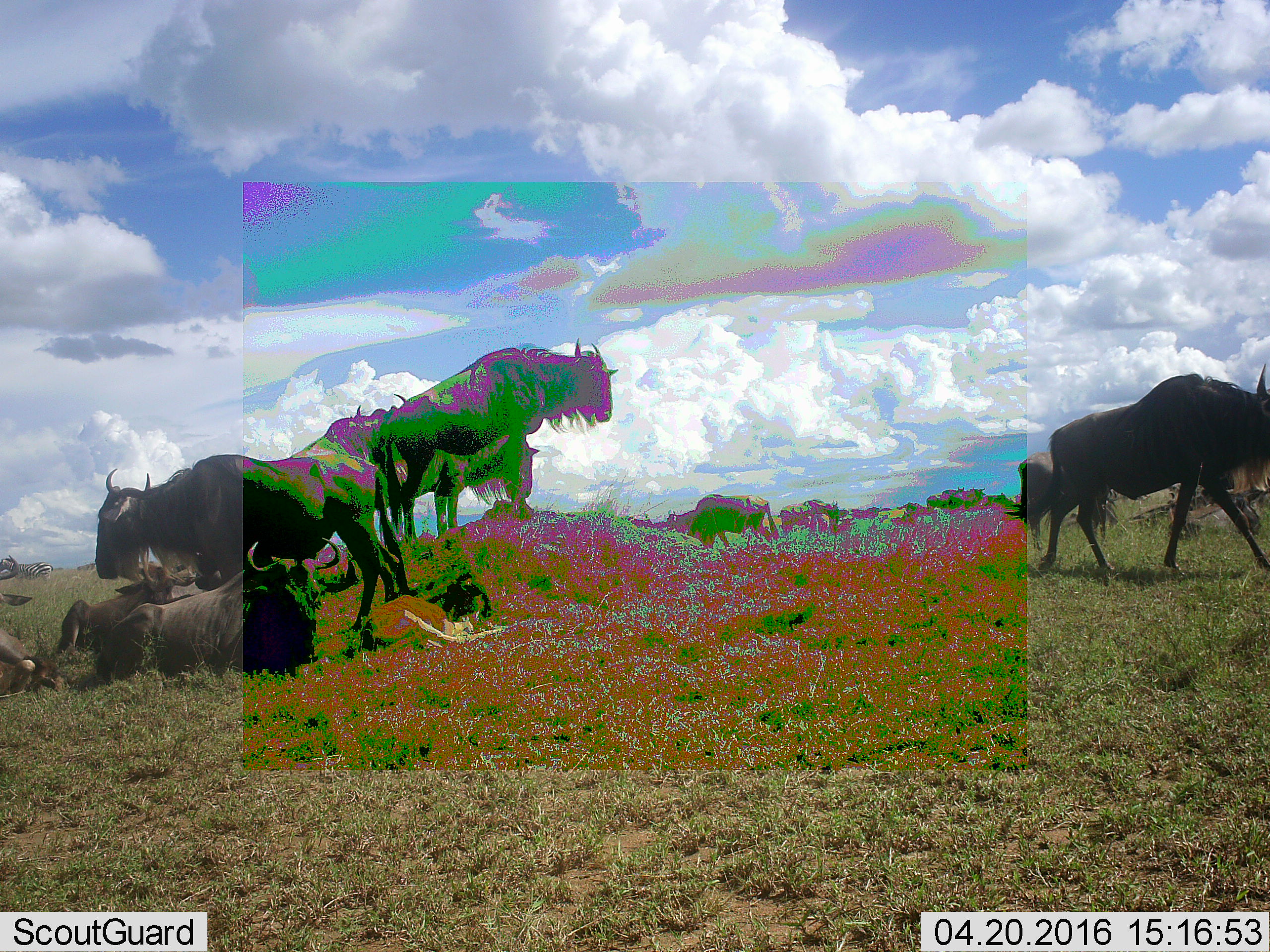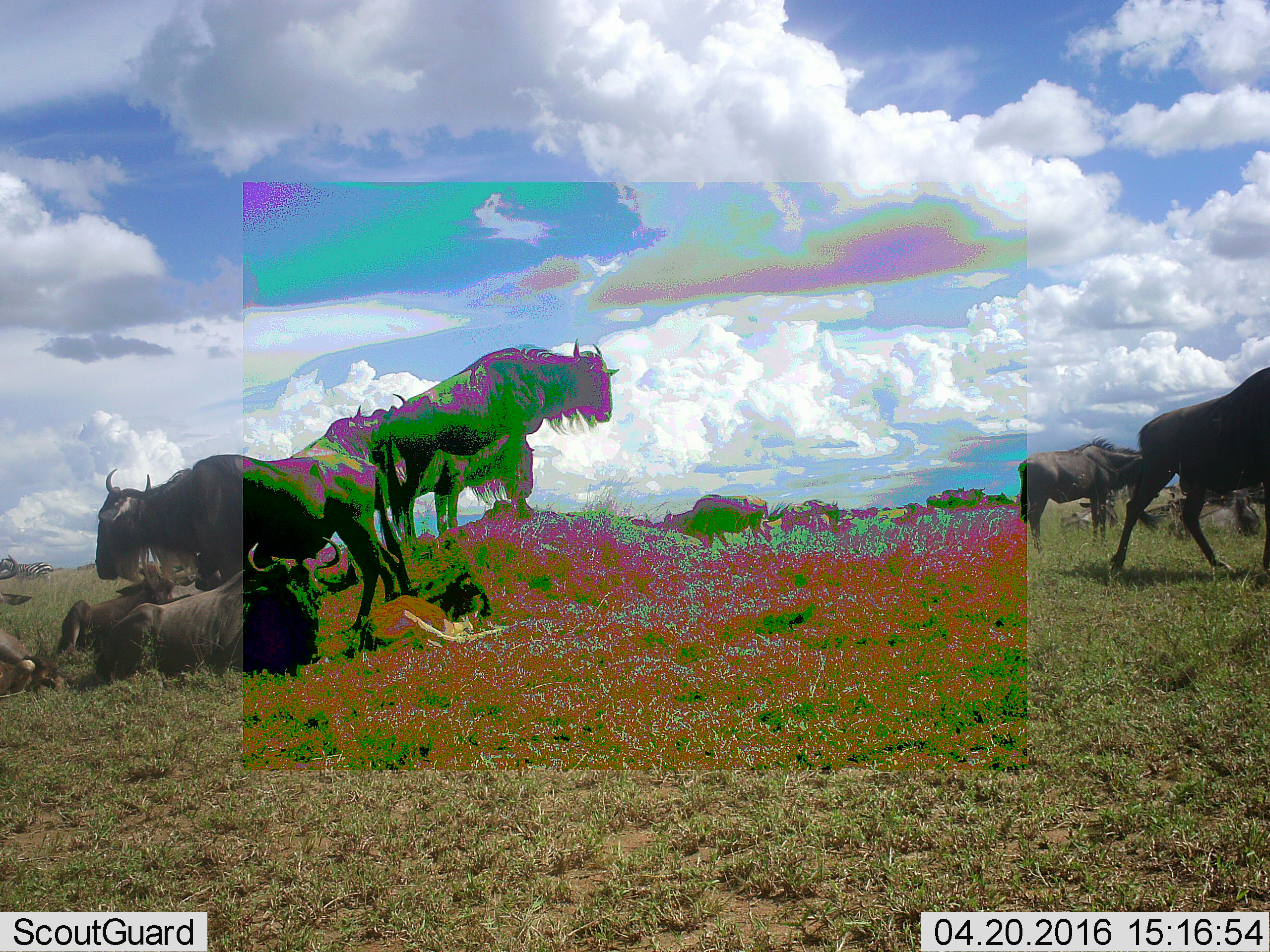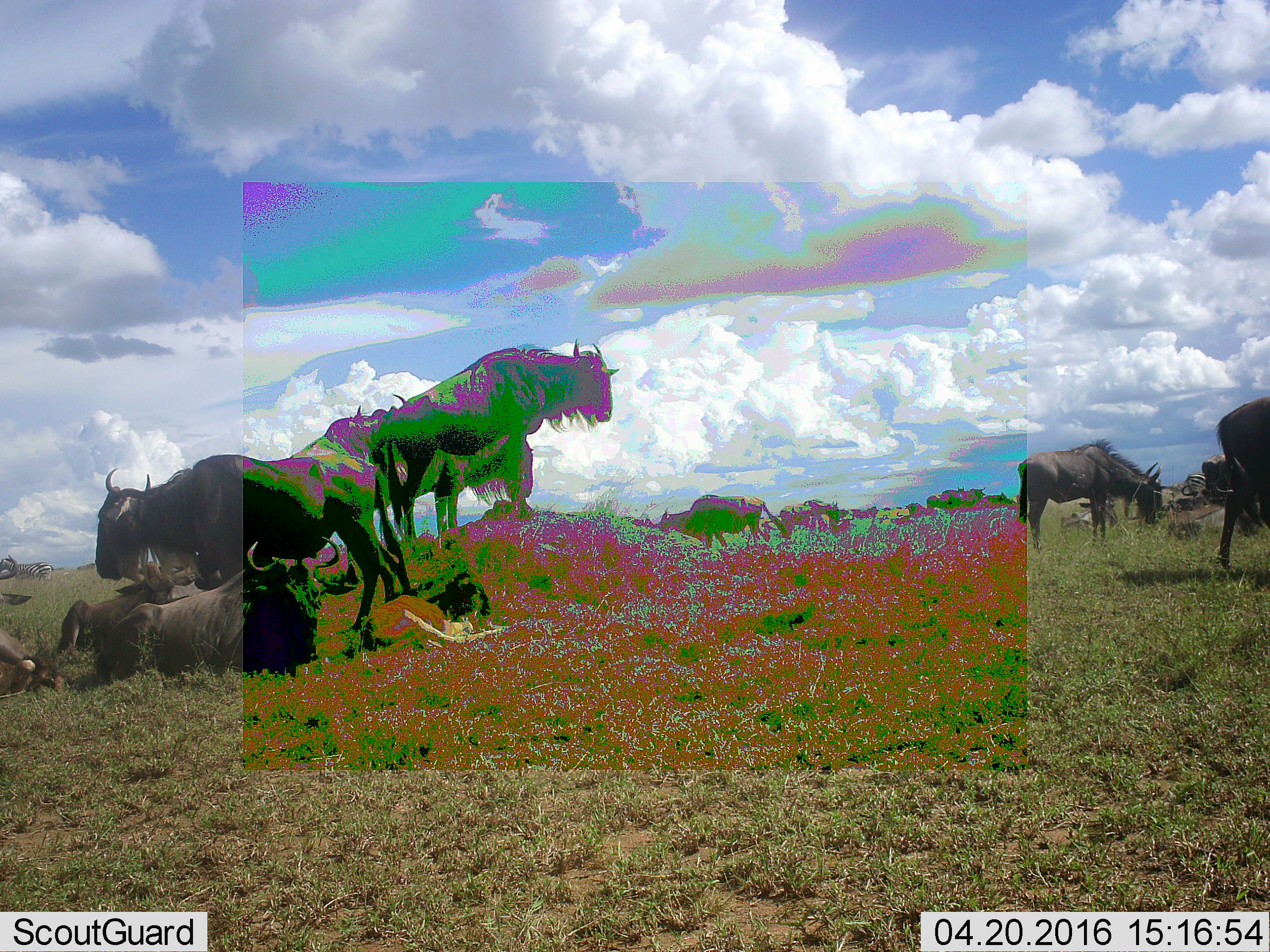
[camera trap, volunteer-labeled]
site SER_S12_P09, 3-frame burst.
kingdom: Animalia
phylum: Chordata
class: Mammalia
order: Artiodactyla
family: Bovidae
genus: Connochaetes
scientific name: Connochaetes taurinus taurinus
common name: blue wildebeest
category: wildebeestblue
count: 11-50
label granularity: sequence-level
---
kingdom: Animalia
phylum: Chordata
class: Mammalia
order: Perissodactyla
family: Equidae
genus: Equus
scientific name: Equus quagga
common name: plains zebra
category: zebraplains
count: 1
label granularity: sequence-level